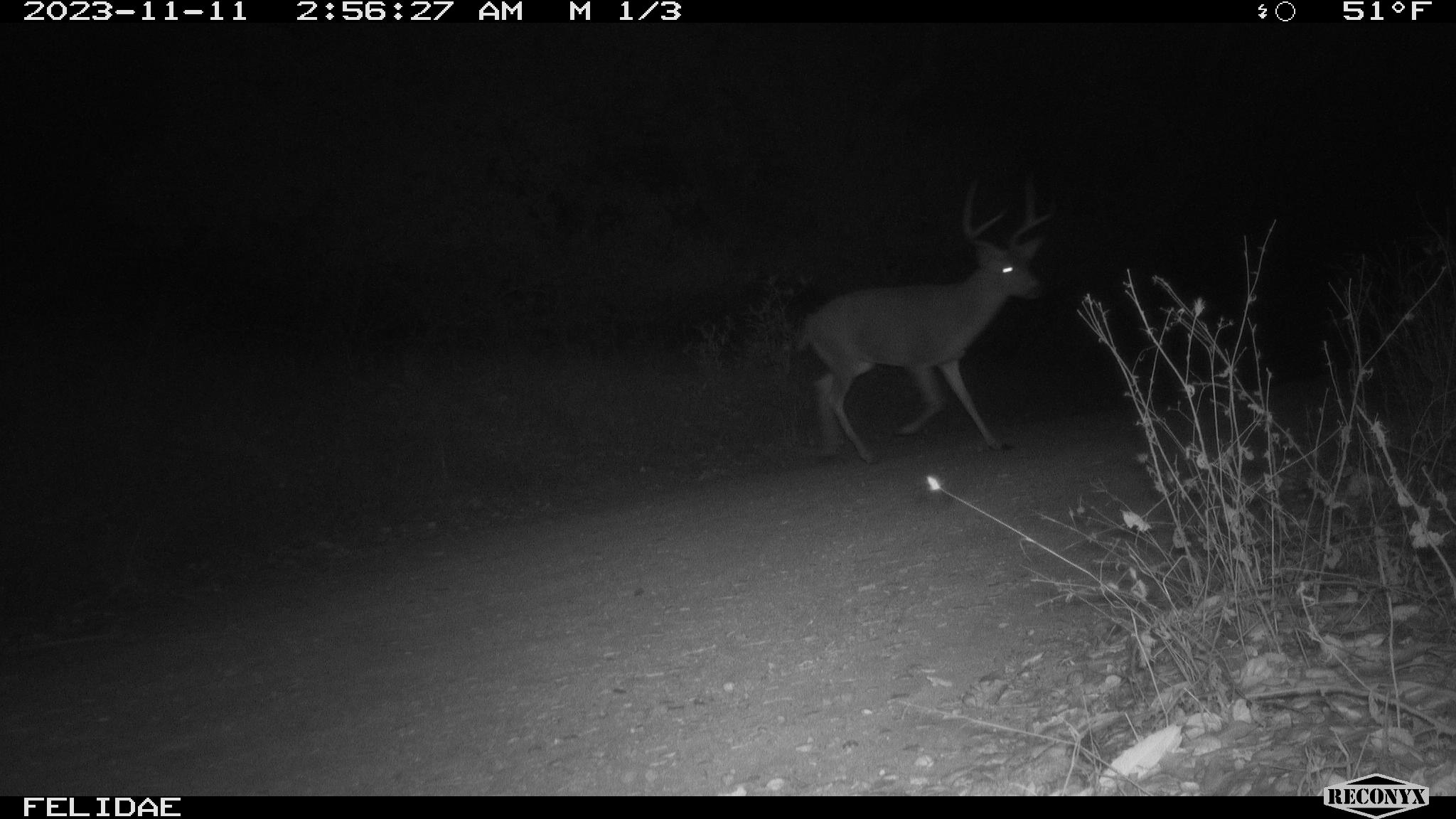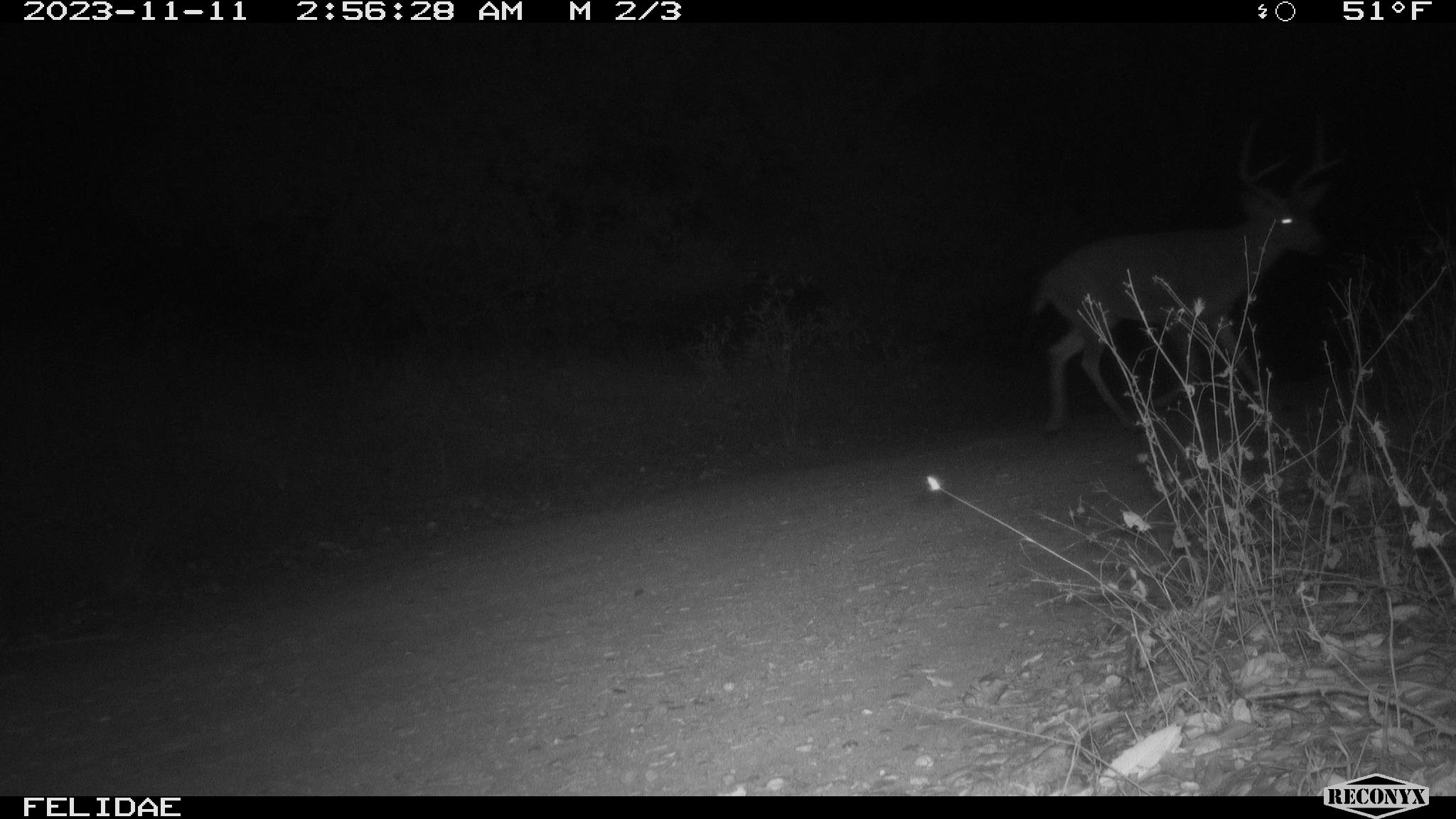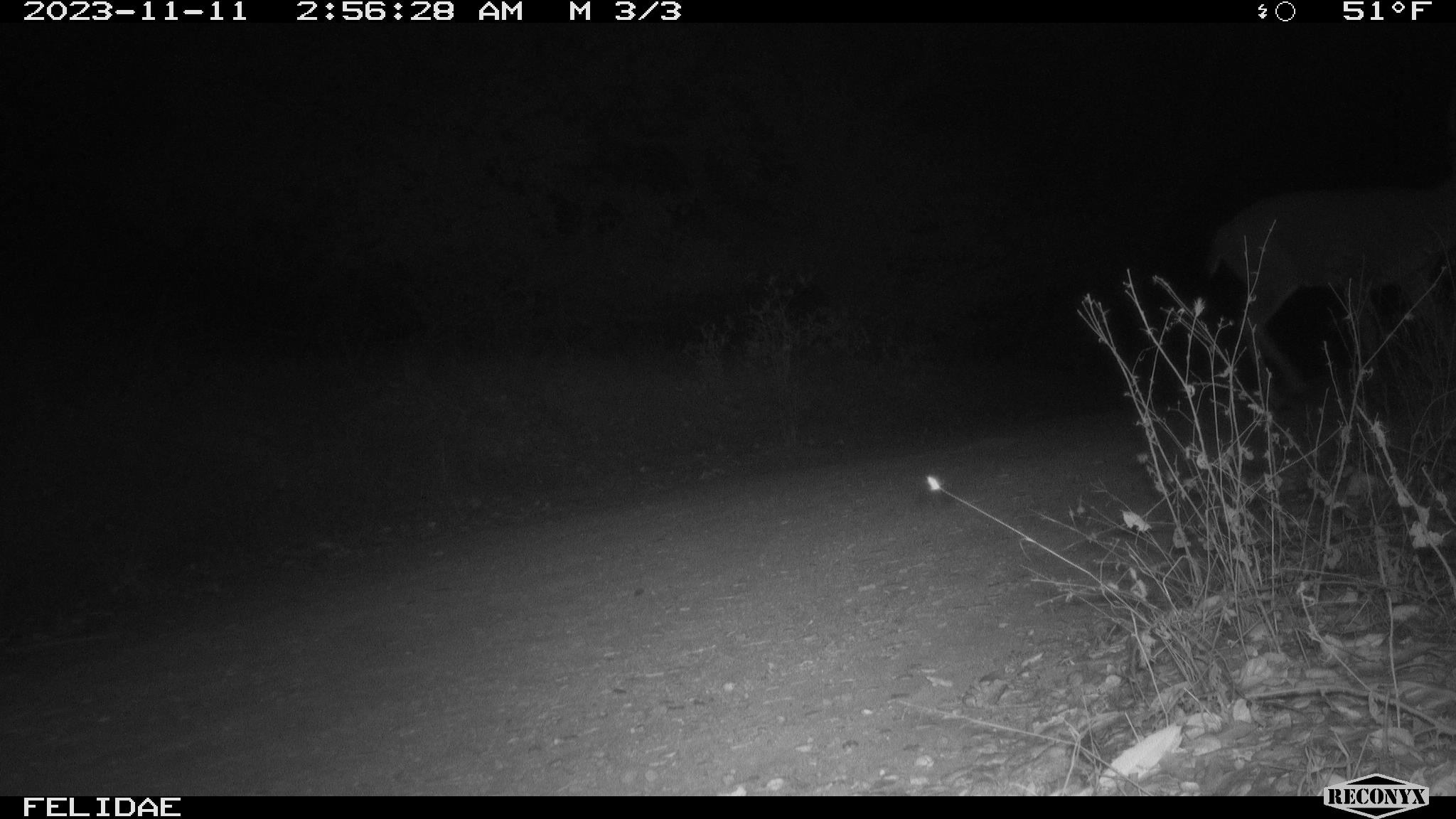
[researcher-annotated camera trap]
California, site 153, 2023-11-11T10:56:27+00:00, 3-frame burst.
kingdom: Animalia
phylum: Chordata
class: Mammalia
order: Artiodactyla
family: Cervidae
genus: Odocoileus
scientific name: Odocoileus hemionus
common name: mule deer